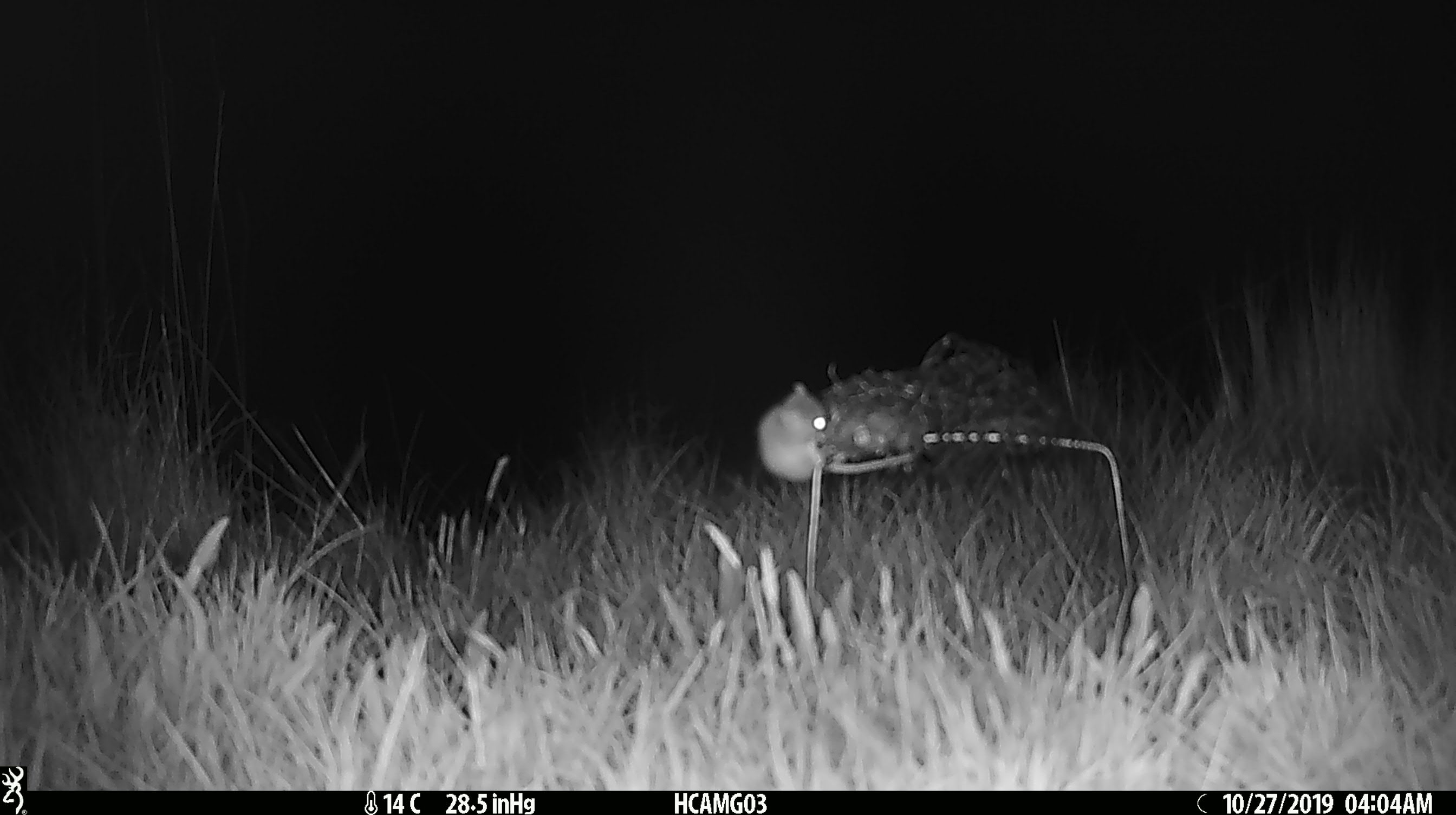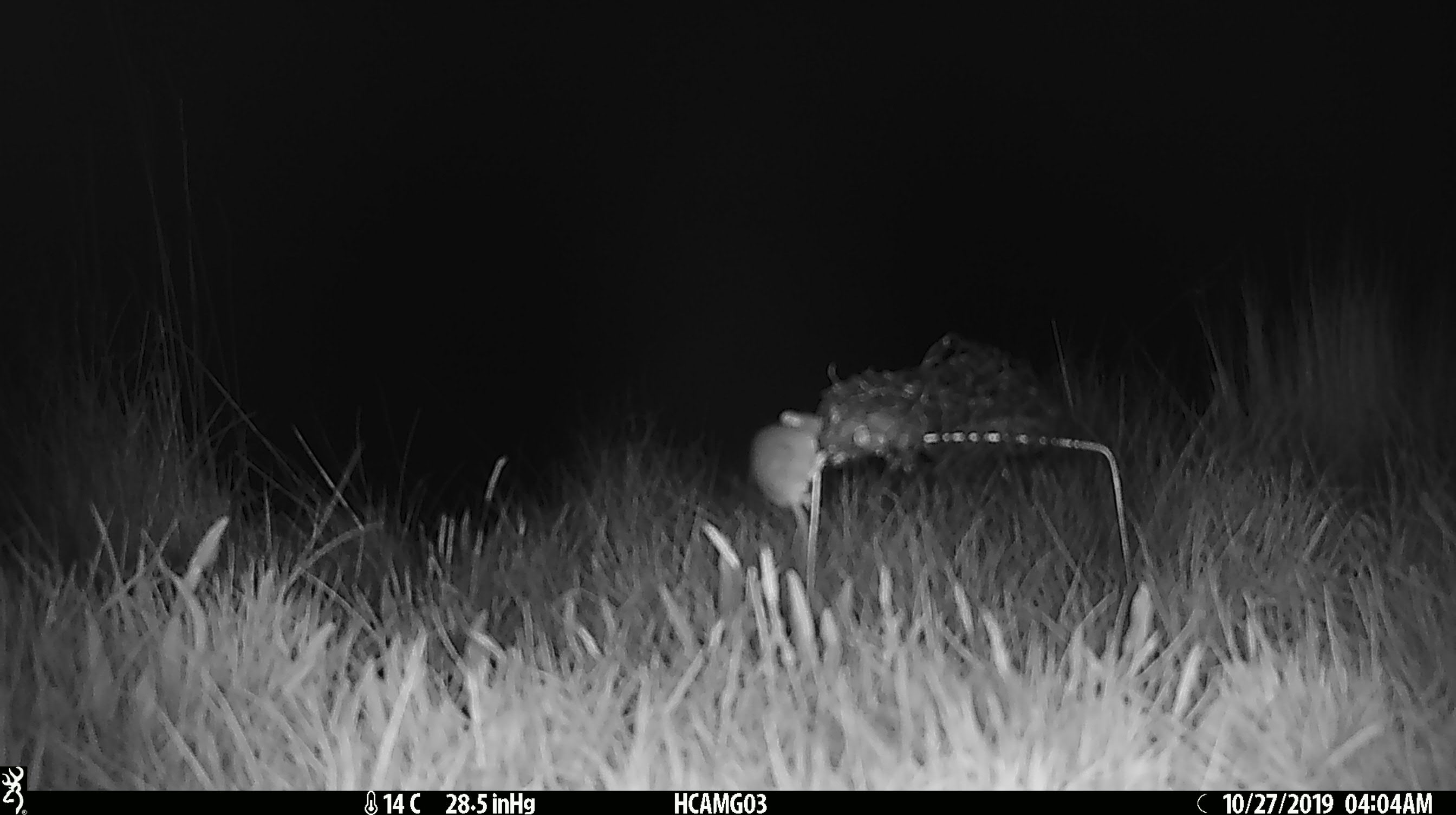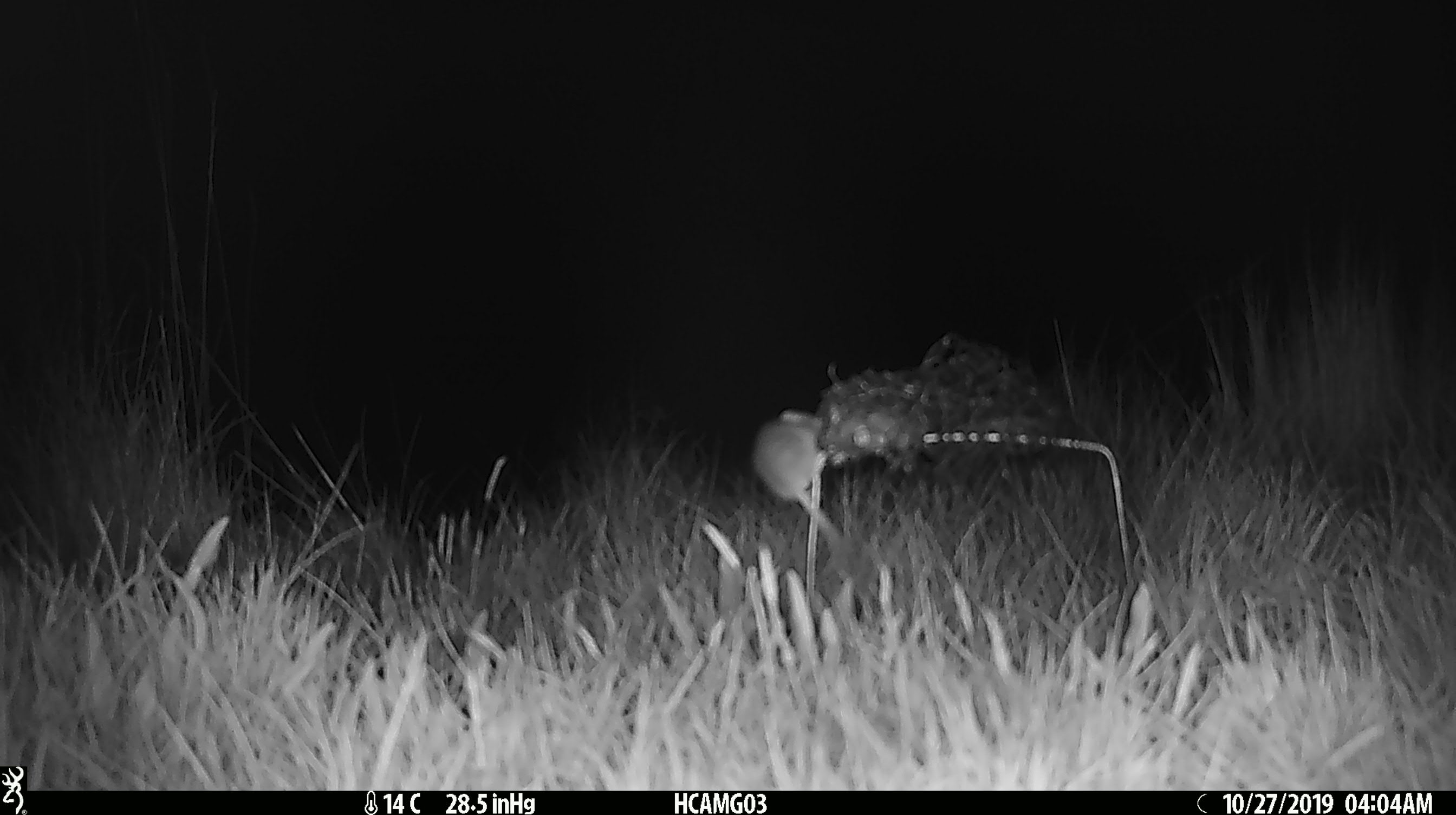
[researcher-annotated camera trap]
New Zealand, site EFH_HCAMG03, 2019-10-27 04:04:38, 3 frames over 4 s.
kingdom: Animalia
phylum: Chordata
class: Mammalia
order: Rodentia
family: Muridae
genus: Mus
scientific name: Mus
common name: mouse